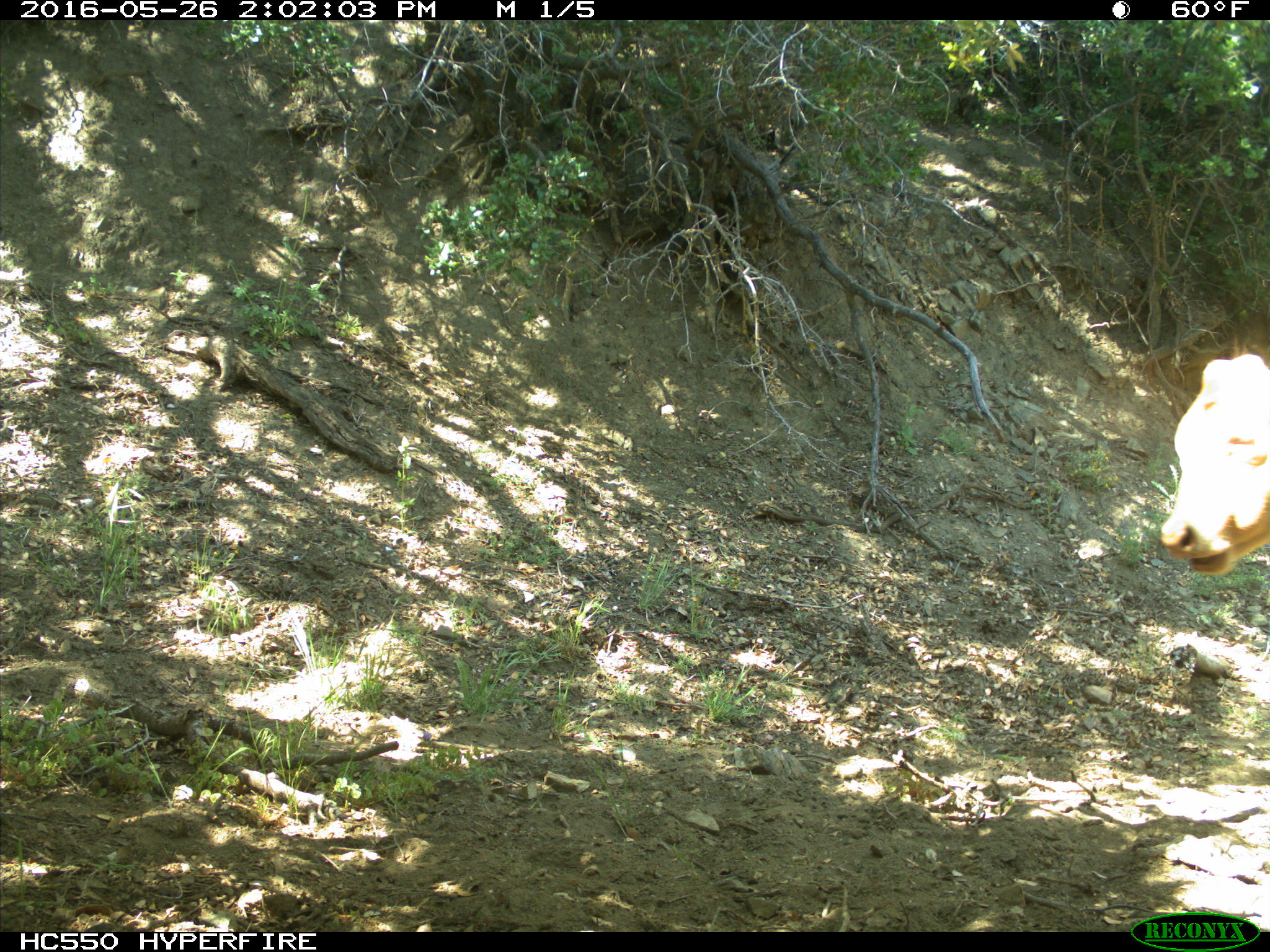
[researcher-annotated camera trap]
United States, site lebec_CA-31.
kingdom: Animalia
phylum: Chordata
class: Mammalia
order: Artiodactyla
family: Bovidae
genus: Bos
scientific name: Bos taurus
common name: domestic cow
Bos taurus (domestic cow).